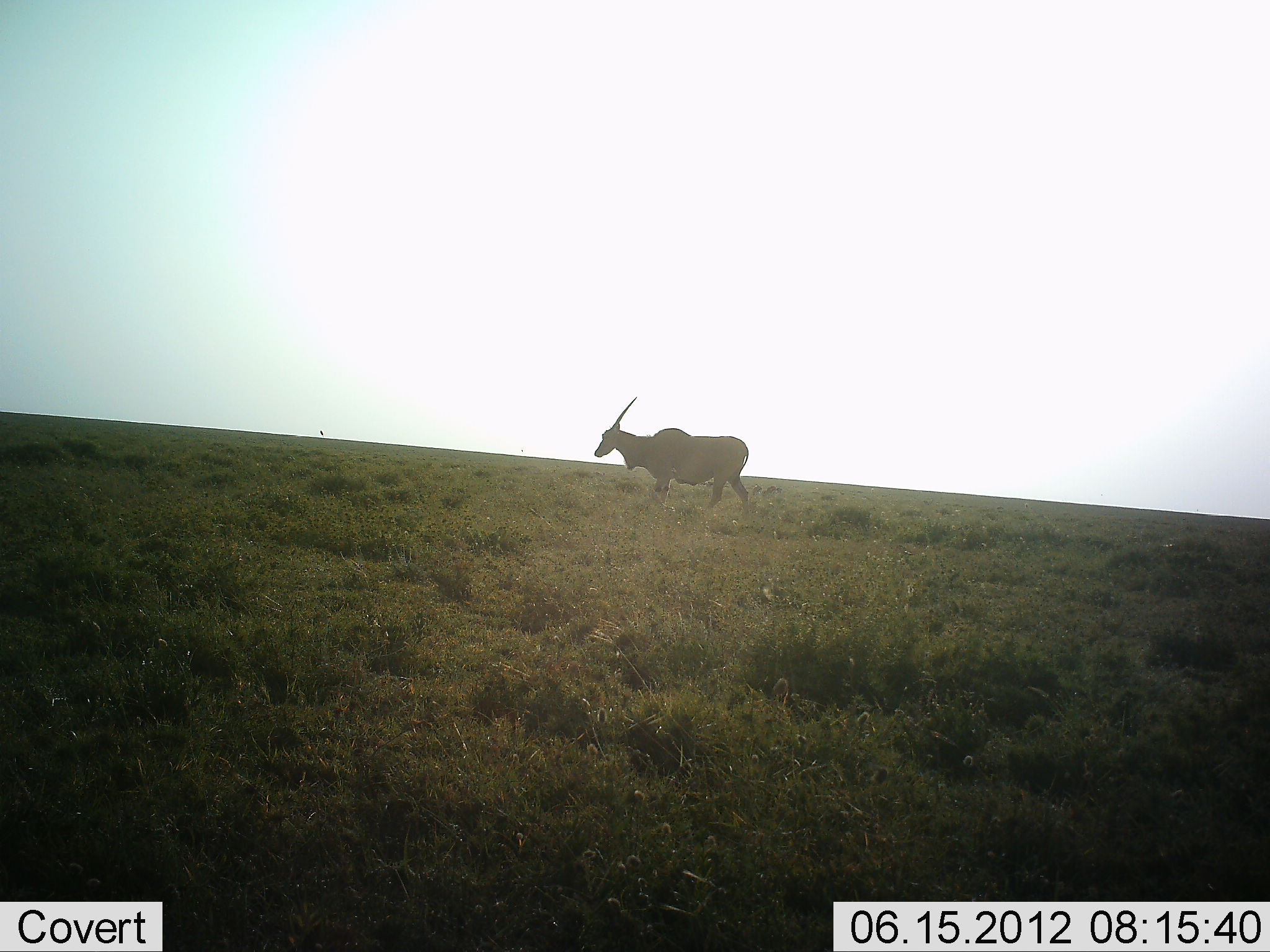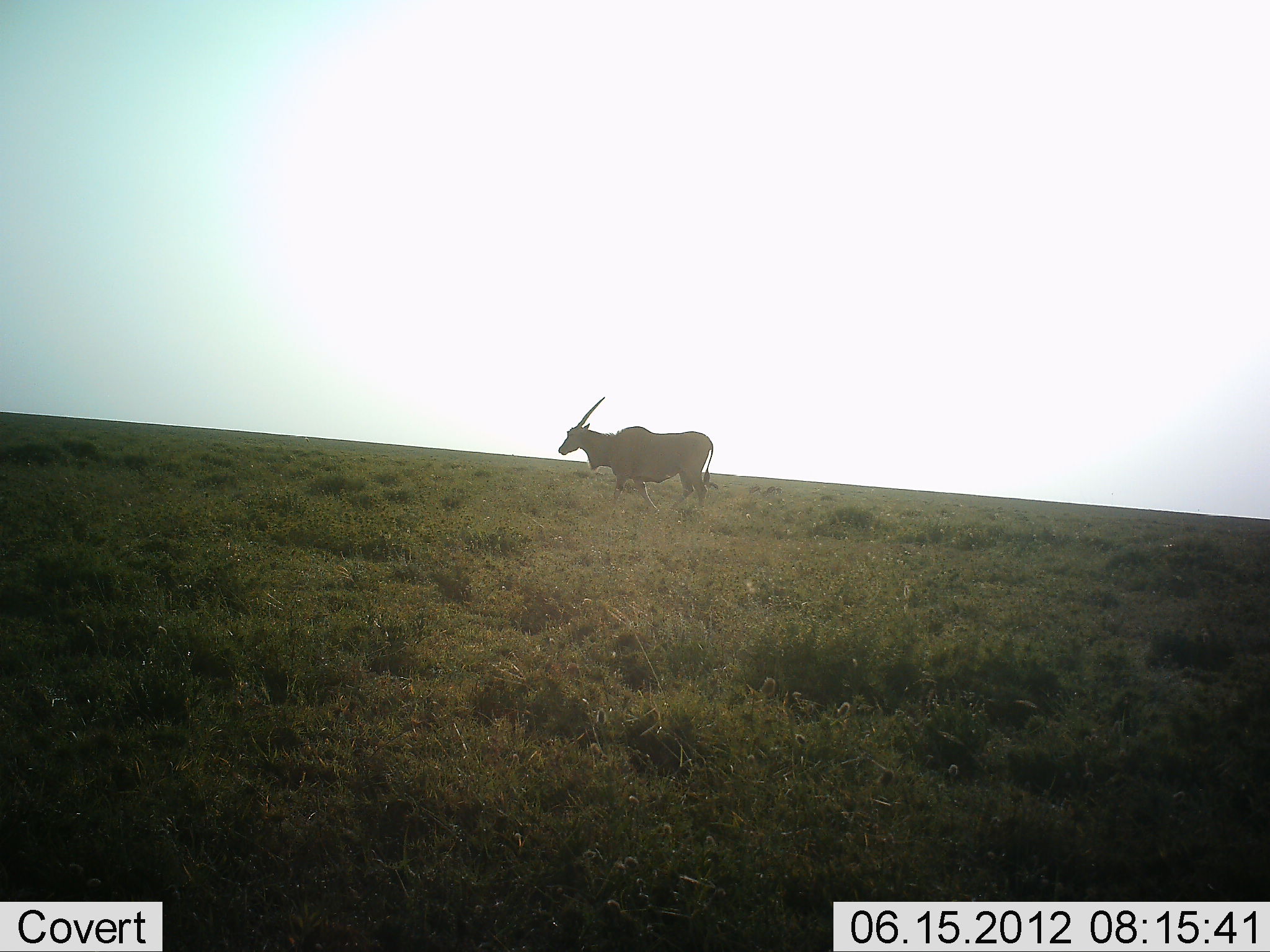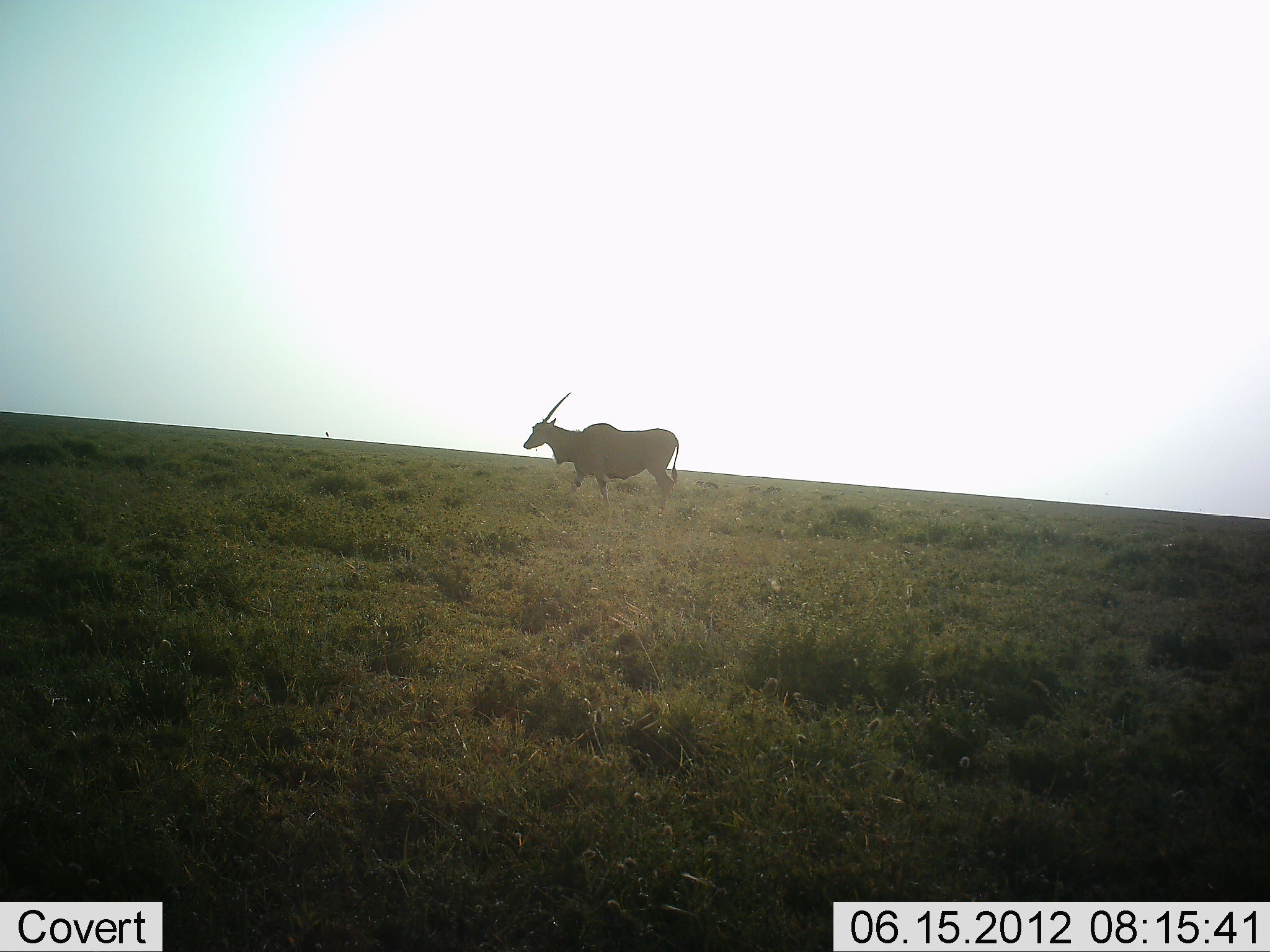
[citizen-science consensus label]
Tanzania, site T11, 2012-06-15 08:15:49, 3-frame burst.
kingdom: Animalia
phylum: Chordata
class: Mammalia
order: Artiodactyla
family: Bovidae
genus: Tragelaphus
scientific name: Tragelaphus oryx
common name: eland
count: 1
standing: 30%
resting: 0%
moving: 70%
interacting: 0%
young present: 0%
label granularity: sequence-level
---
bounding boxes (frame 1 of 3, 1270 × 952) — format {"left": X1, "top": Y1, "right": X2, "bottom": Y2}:
animal: {"left": 594, "top": 395, "right": 750, "bottom": 508}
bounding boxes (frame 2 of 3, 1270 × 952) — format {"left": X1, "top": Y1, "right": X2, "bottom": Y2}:
animal: {"left": 557, "top": 396, "right": 714, "bottom": 515}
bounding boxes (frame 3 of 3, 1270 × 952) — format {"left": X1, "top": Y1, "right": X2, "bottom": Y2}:
animal: {"left": 523, "top": 391, "right": 679, "bottom": 509}